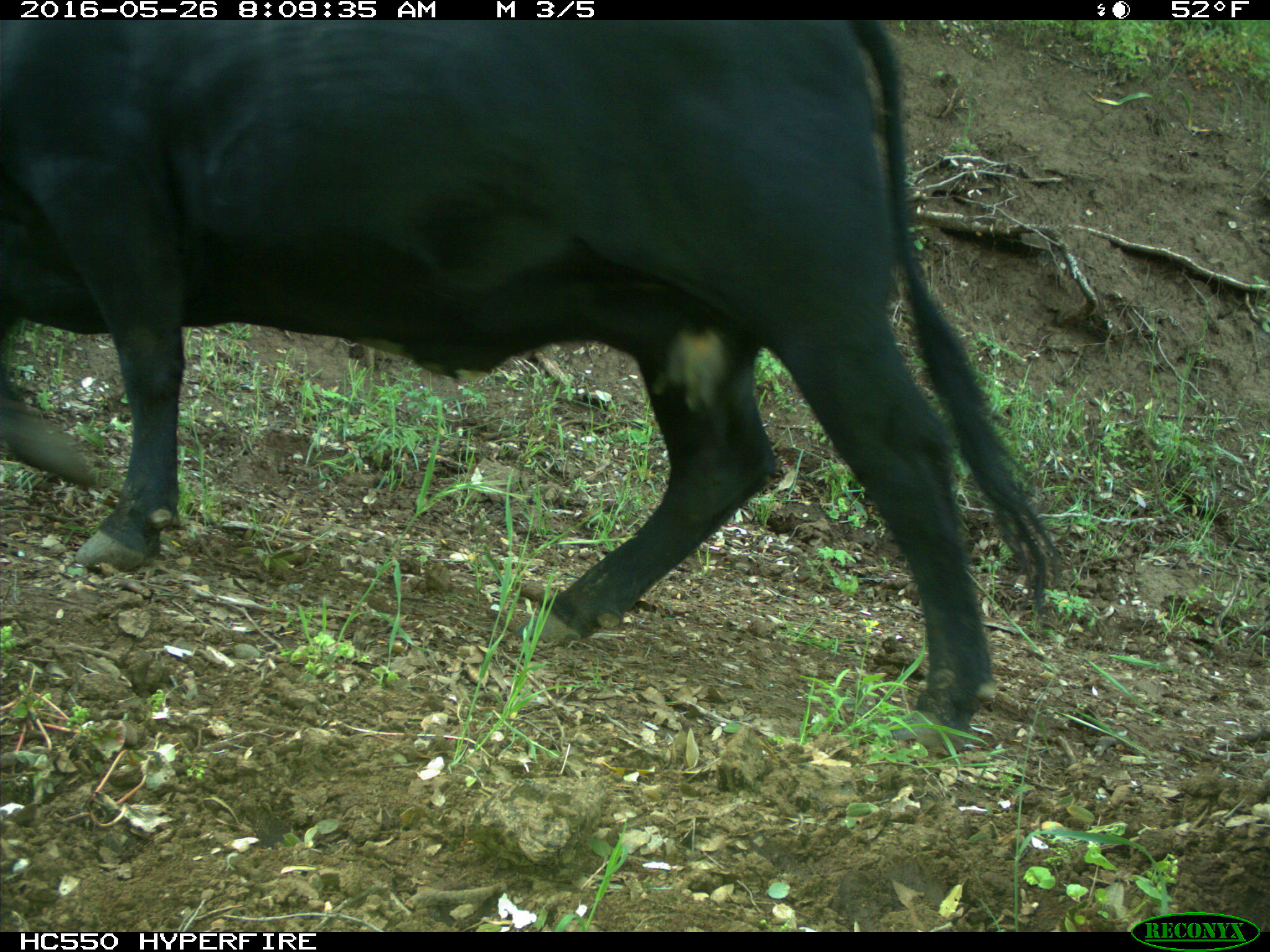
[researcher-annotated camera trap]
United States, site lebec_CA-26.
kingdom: Animalia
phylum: Chordata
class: Mammalia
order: Artiodactyla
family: Bovidae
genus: Bos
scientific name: Bos taurus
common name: domestic cow